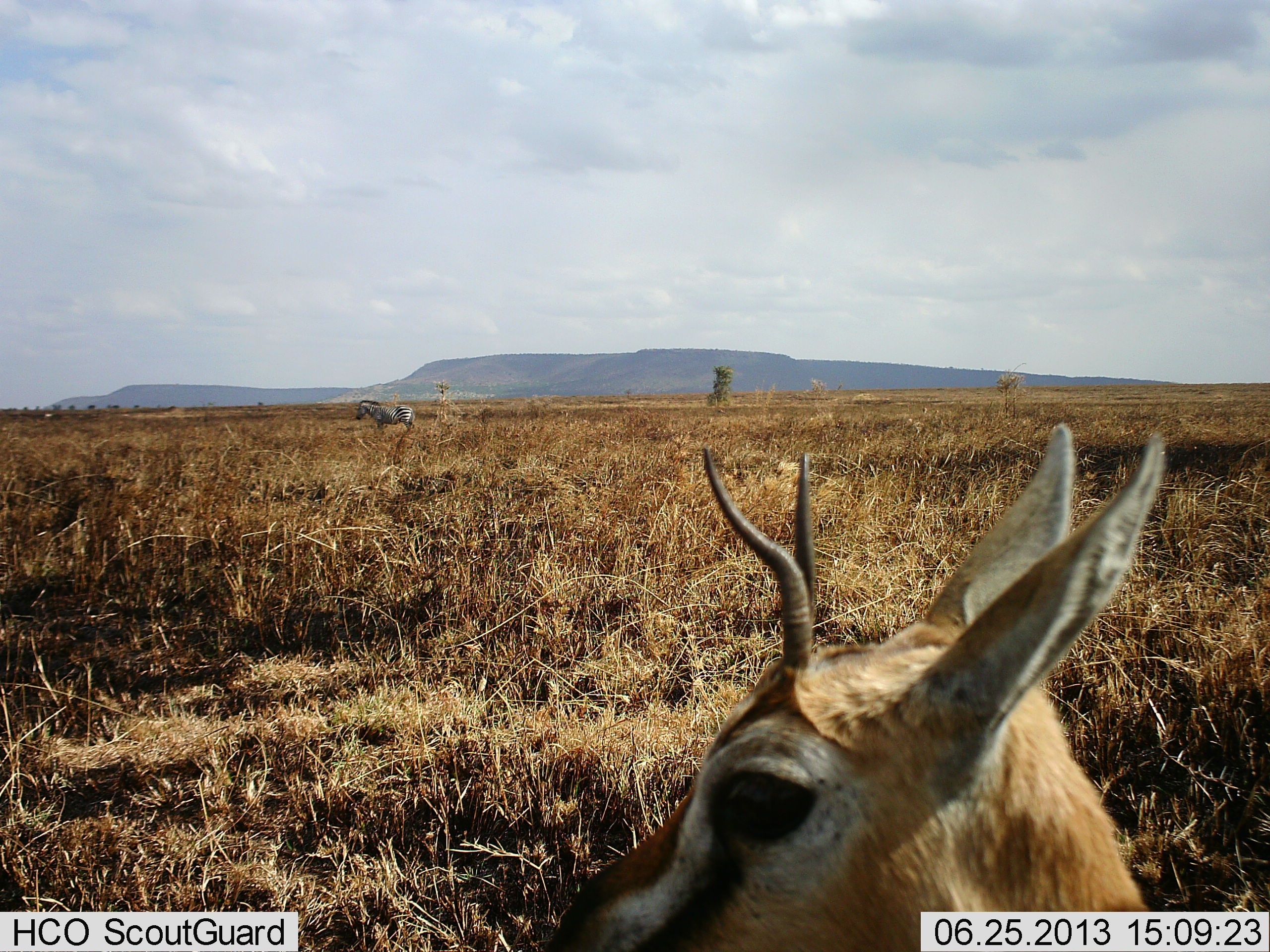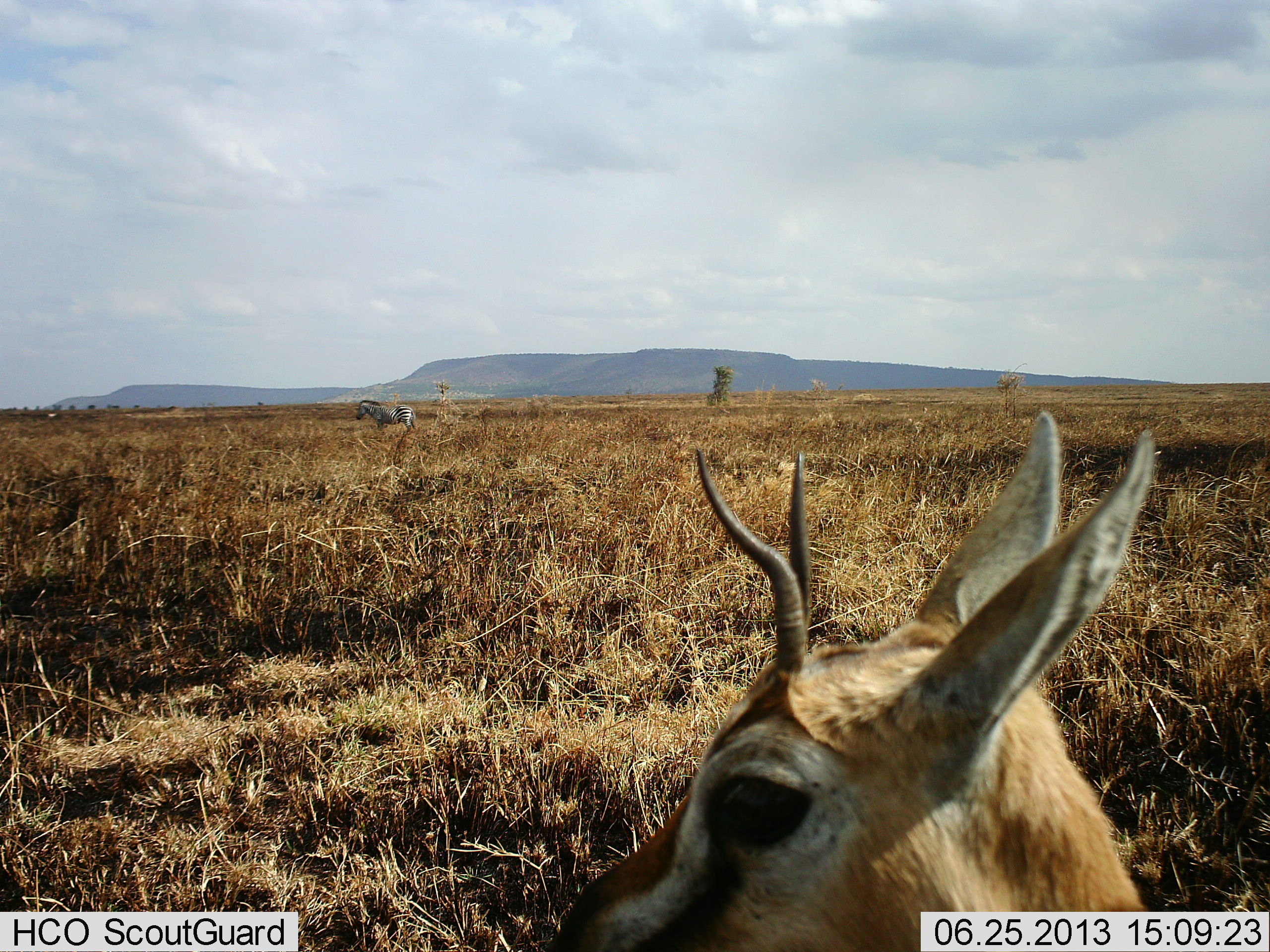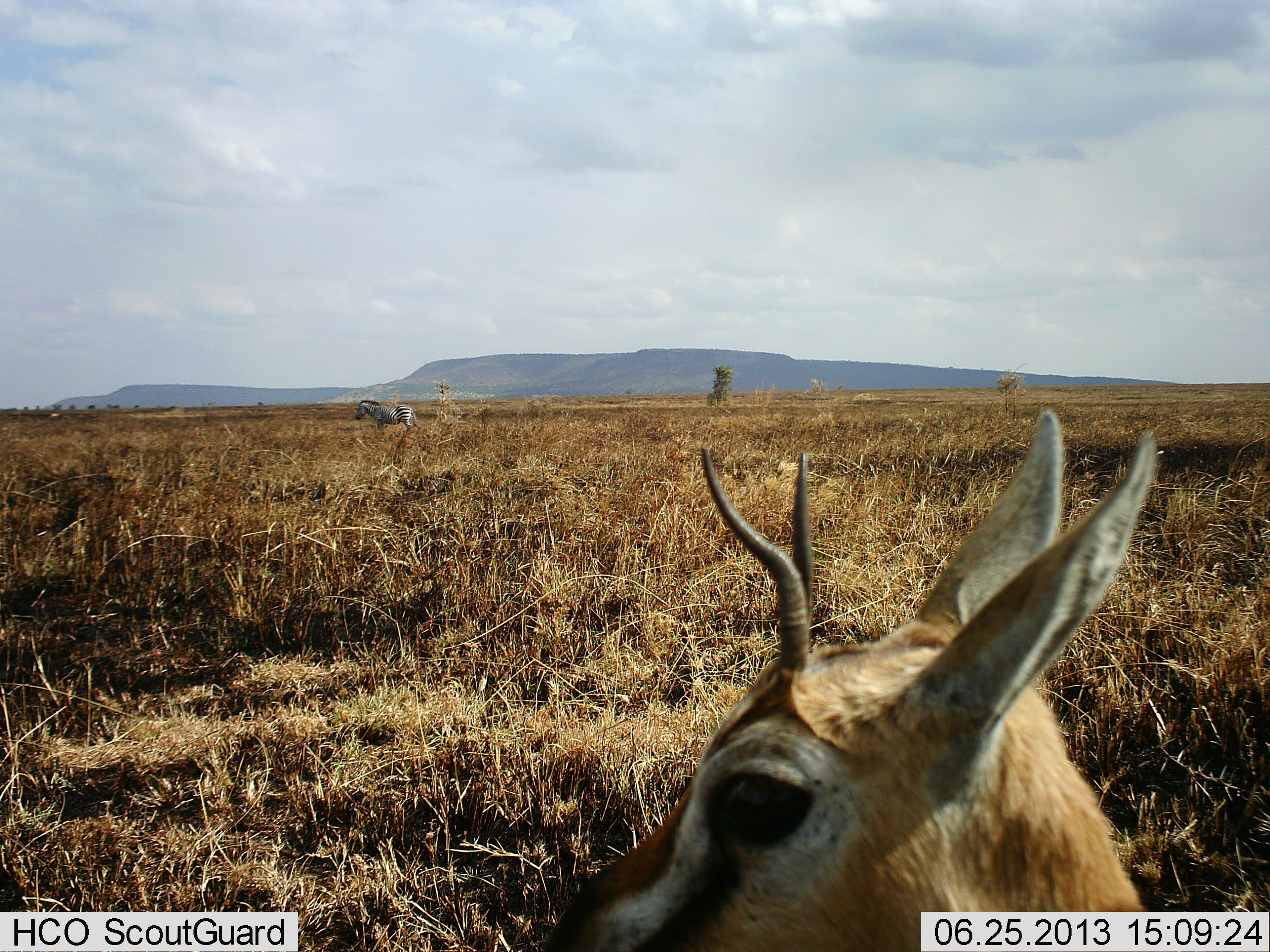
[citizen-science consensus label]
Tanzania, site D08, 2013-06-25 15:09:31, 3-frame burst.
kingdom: Animalia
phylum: Chordata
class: Mammalia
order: Artiodactyla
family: Bovidae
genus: Eudorcas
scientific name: Eudorcas thomsonii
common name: thomson's gazelle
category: gazellethomsons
Gazellethomsons (thomson's gazelle) (Eudorcas thomsonii), count 1. Behavior (volunteer vote fractions): standing 76%, resting 17%, moving 0%, interacting 0%. Young present (vote fraction): 0%. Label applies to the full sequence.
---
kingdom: Animalia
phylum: Chordata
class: Mammalia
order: Perissodactyla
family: Equidae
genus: Equus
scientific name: Equus quagga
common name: plains zebra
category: zebra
Zebra (plains zebra) (Equus quagga), count 1. Behavior (volunteer vote fractions): standing 100%, resting 0%, moving 5%, interacting 0%. Young present (vote fraction): 0%. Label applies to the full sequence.